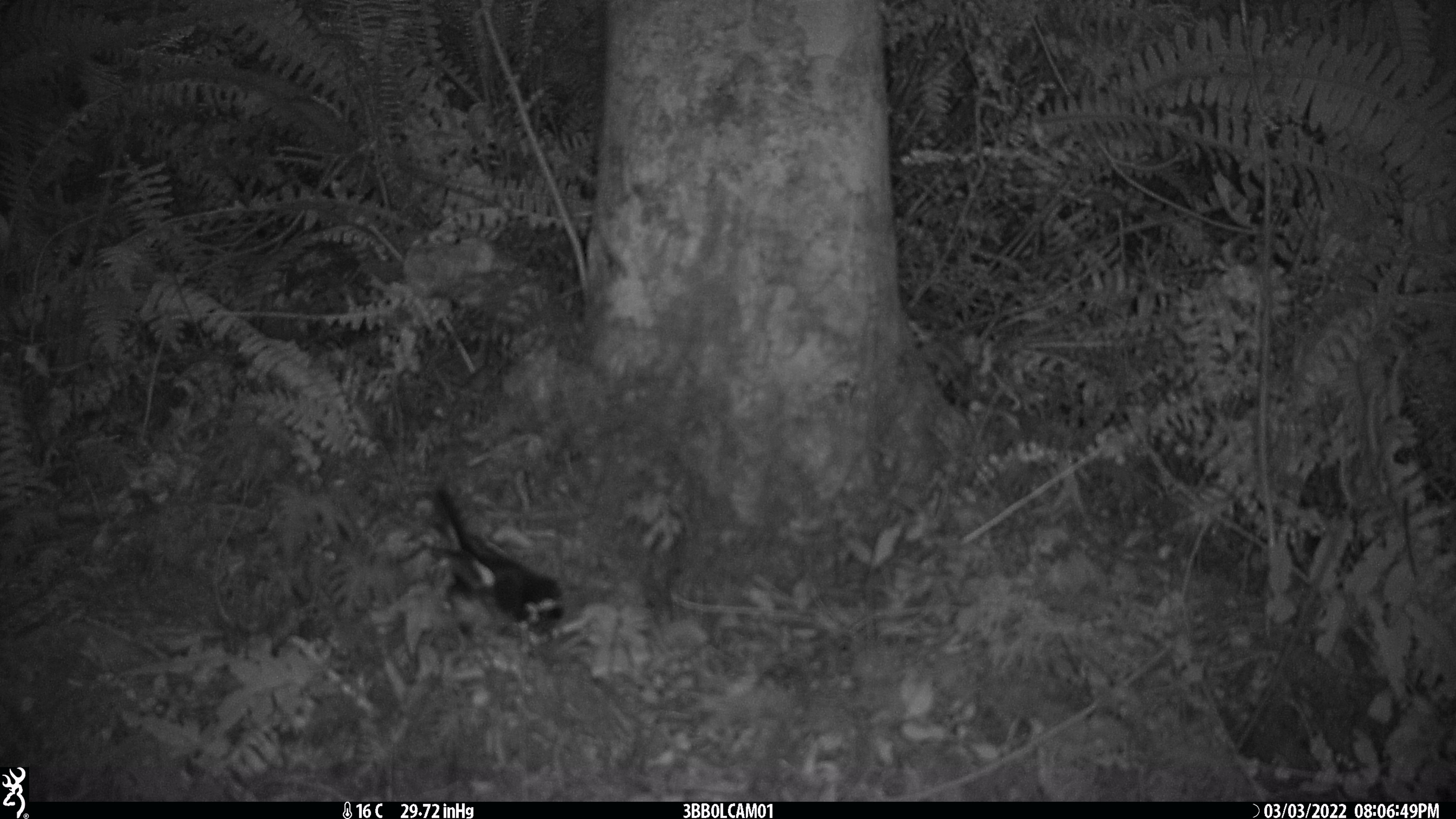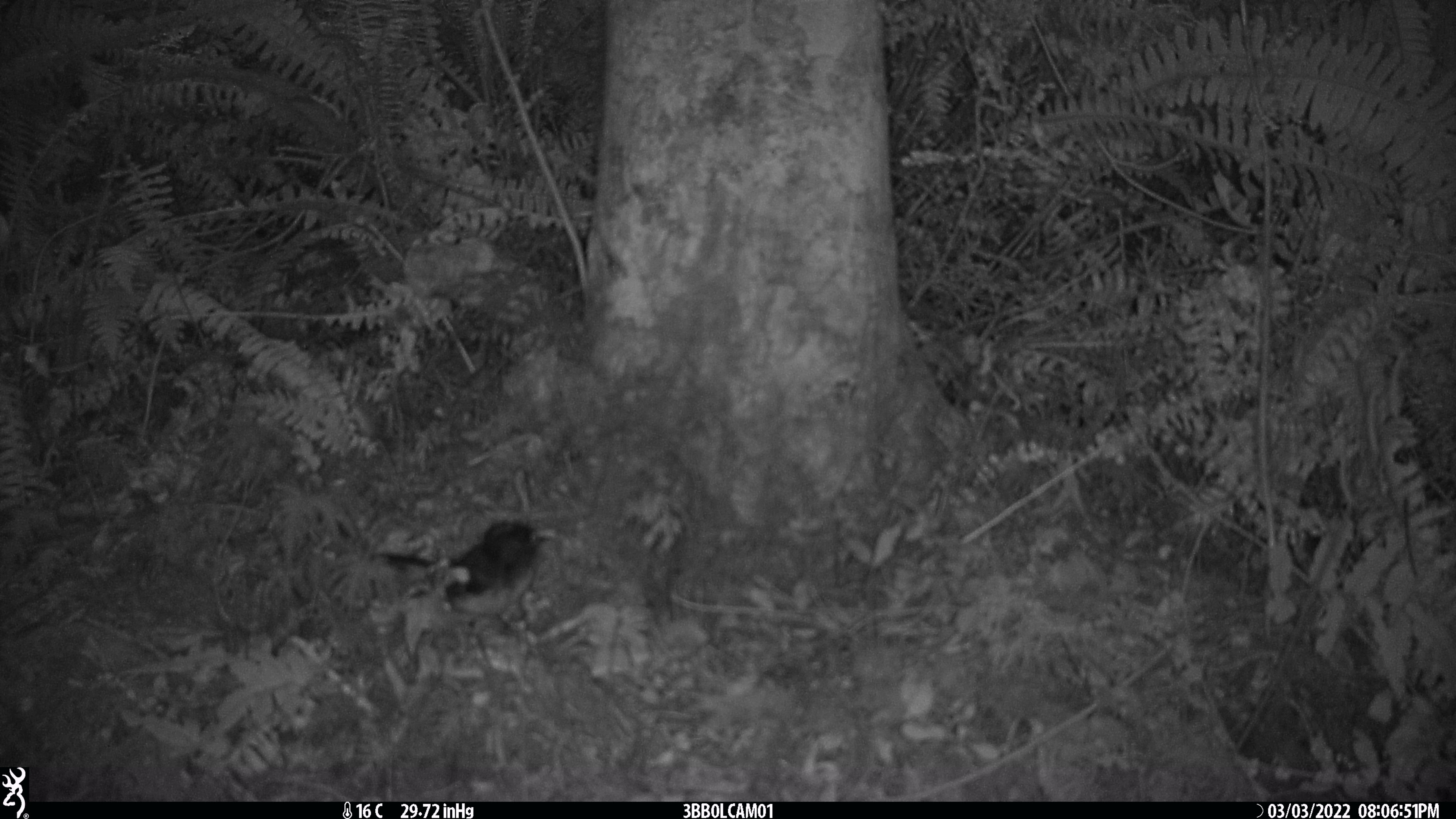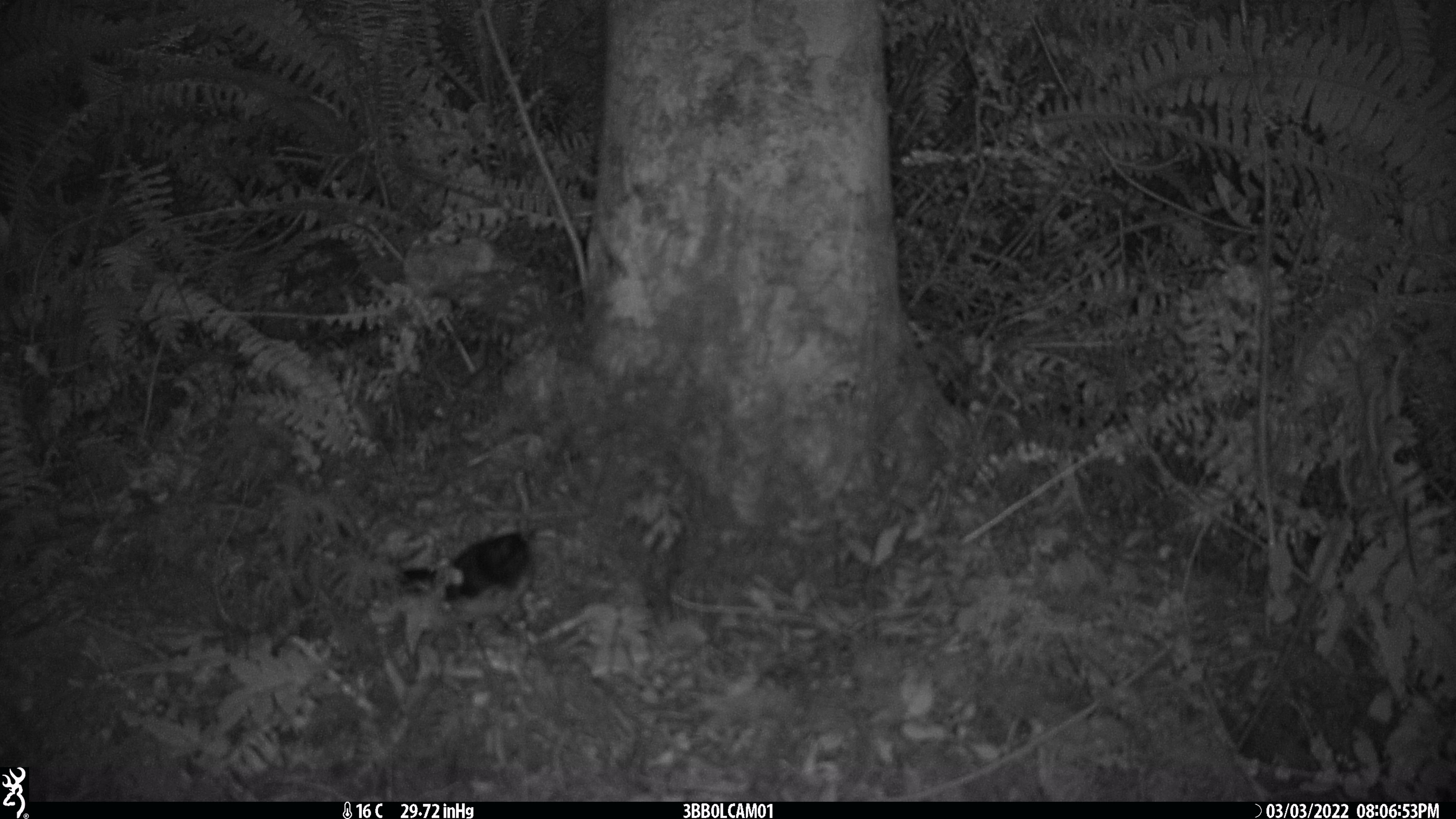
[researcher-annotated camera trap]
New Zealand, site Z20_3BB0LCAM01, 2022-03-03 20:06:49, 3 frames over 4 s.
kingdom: Animalia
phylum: Chordata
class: Aves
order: Passeriformes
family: Petroicidae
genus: Petroica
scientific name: Petroica macrocephala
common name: tomtit